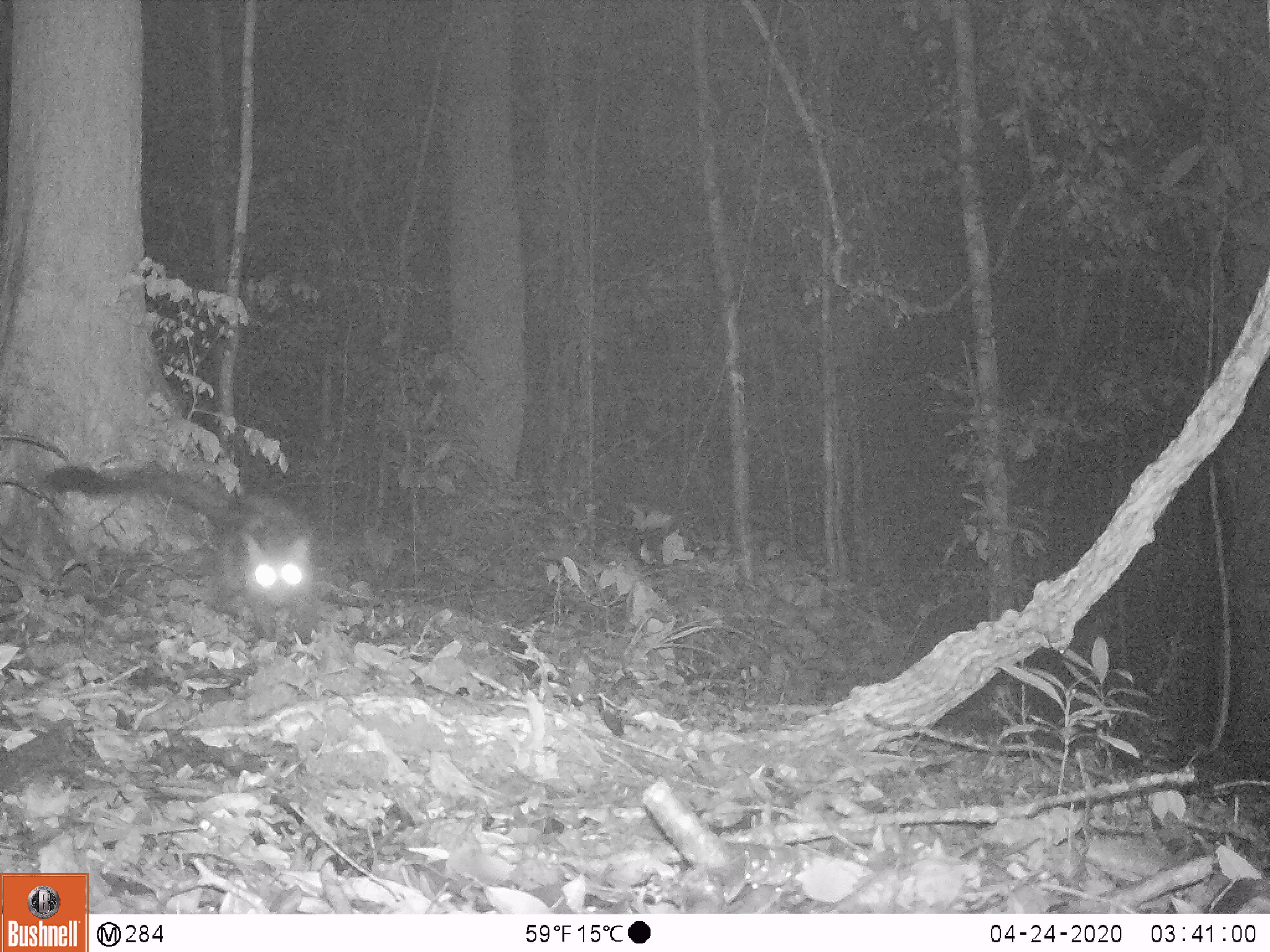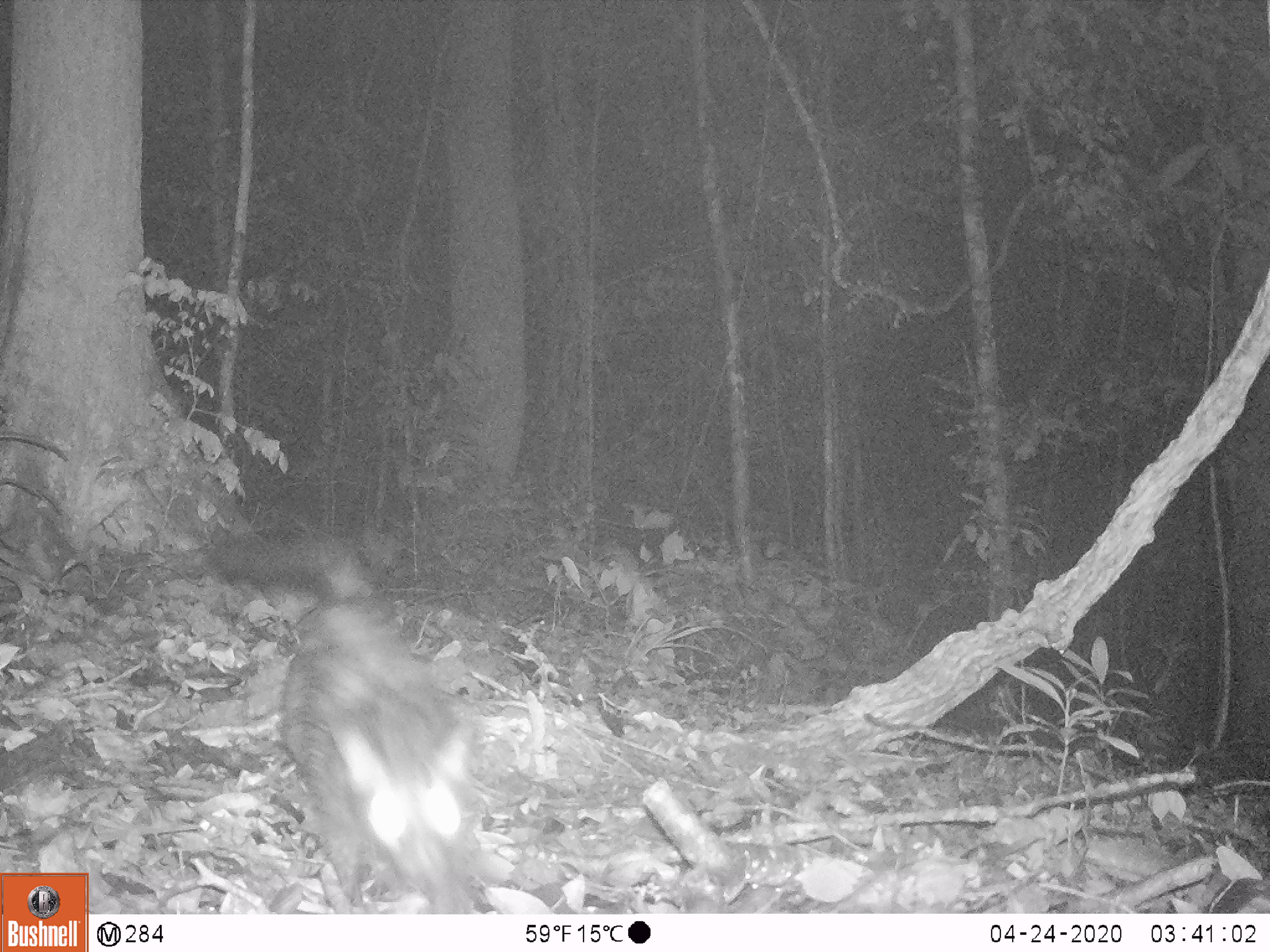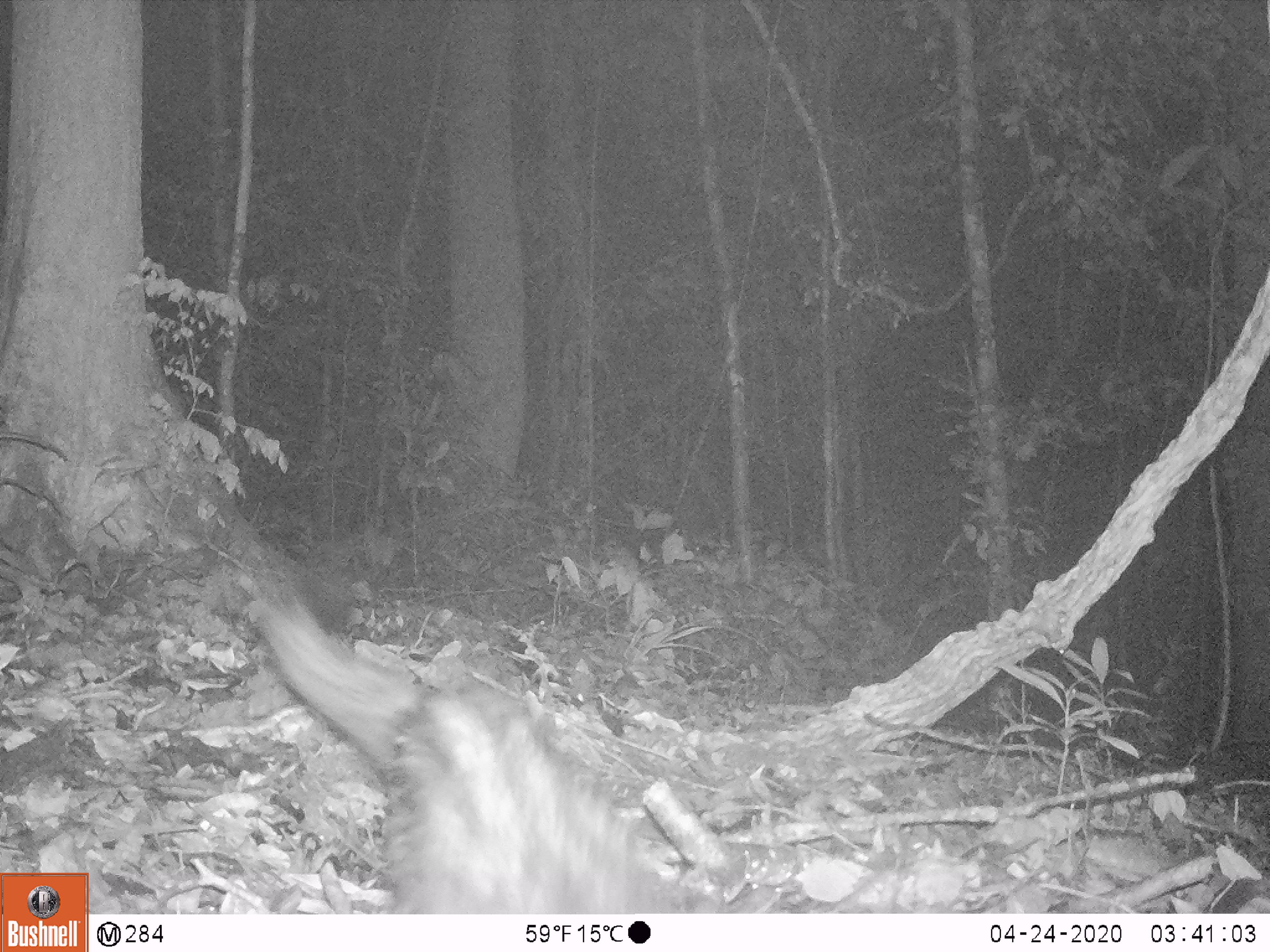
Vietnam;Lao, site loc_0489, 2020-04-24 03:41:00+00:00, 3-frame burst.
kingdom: Animalia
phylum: Chordata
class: Mammalia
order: Carnivora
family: Viverridae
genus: Paradoxurus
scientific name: Paradoxurus hermaphroditus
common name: common palm civet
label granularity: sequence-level